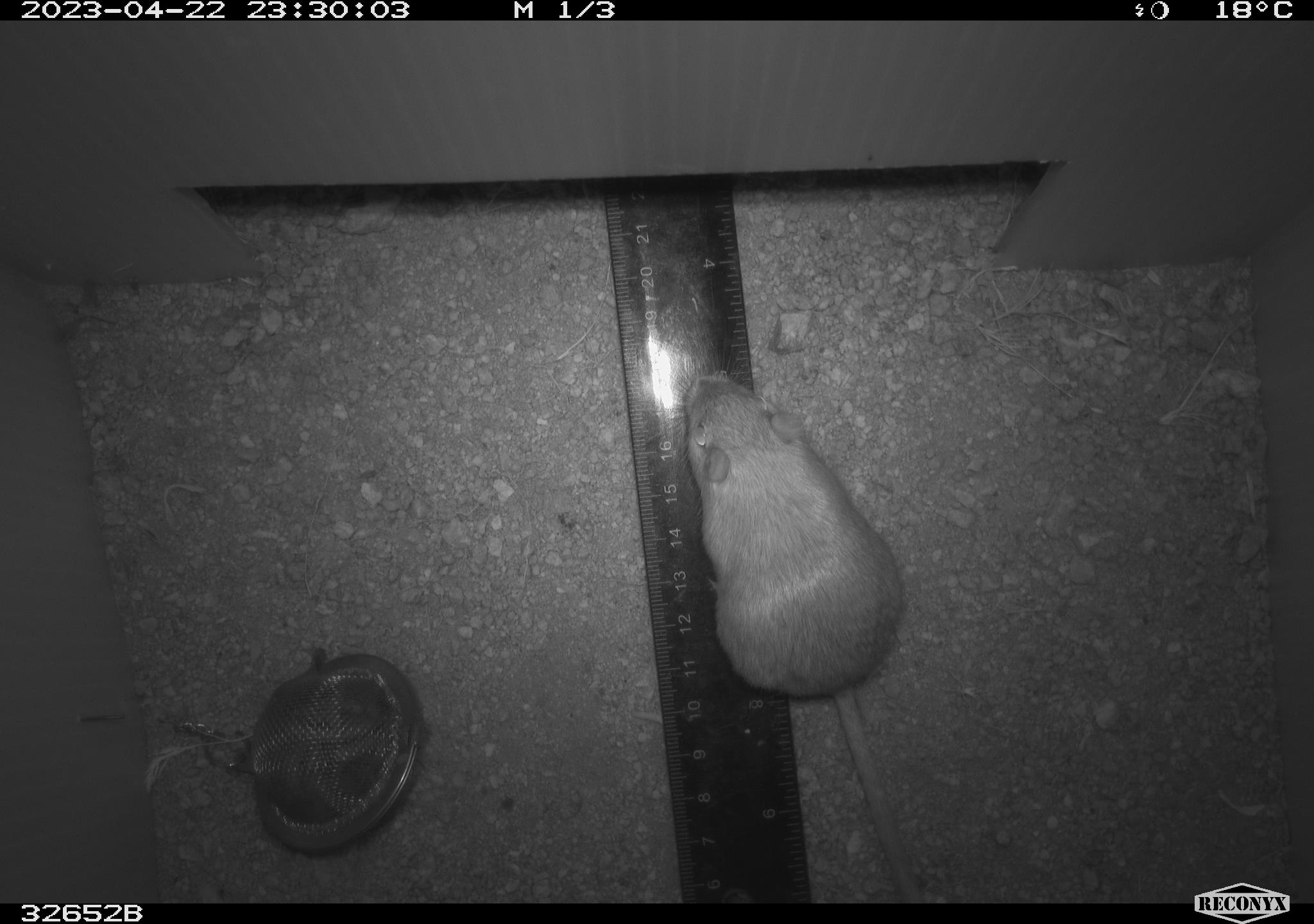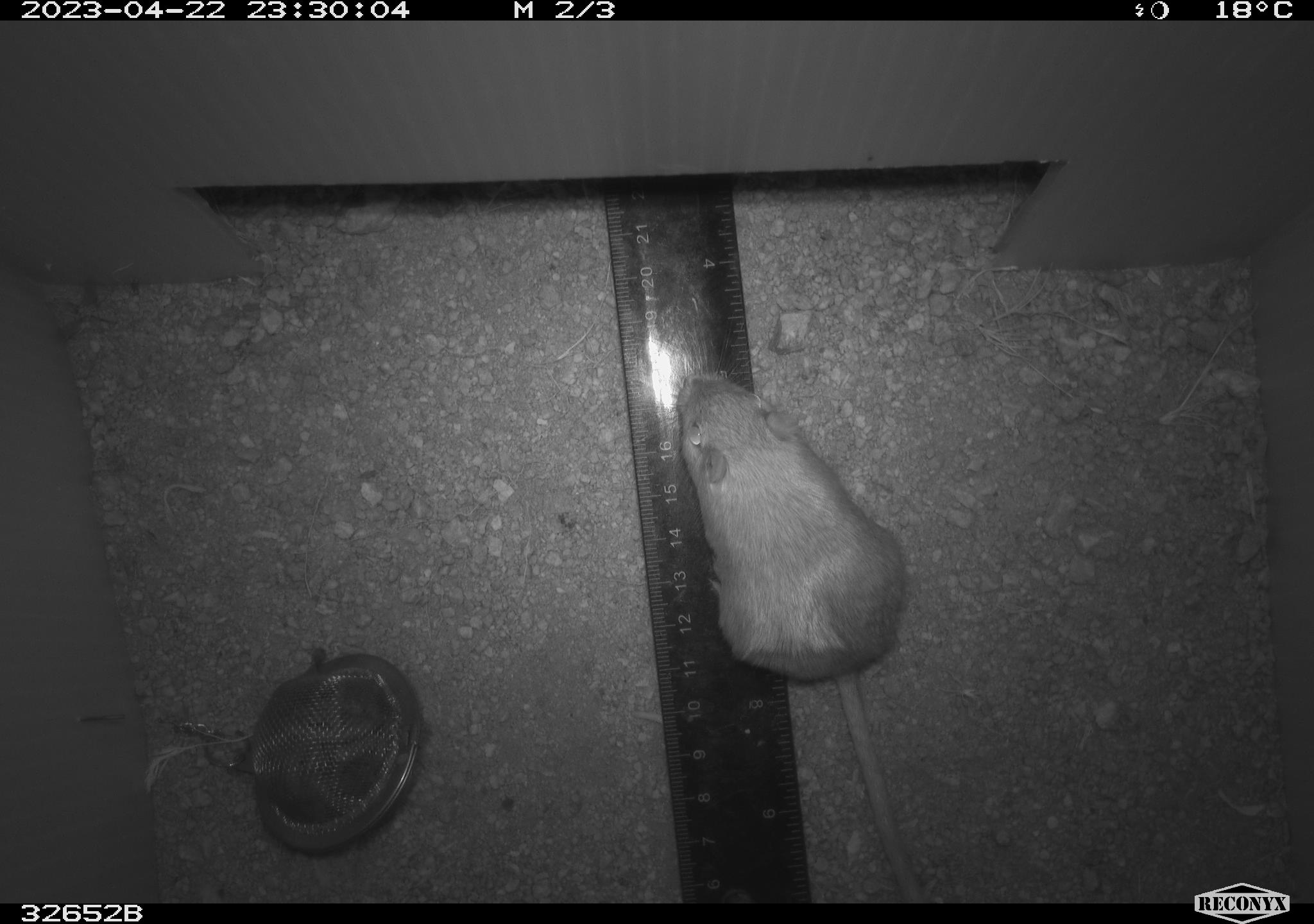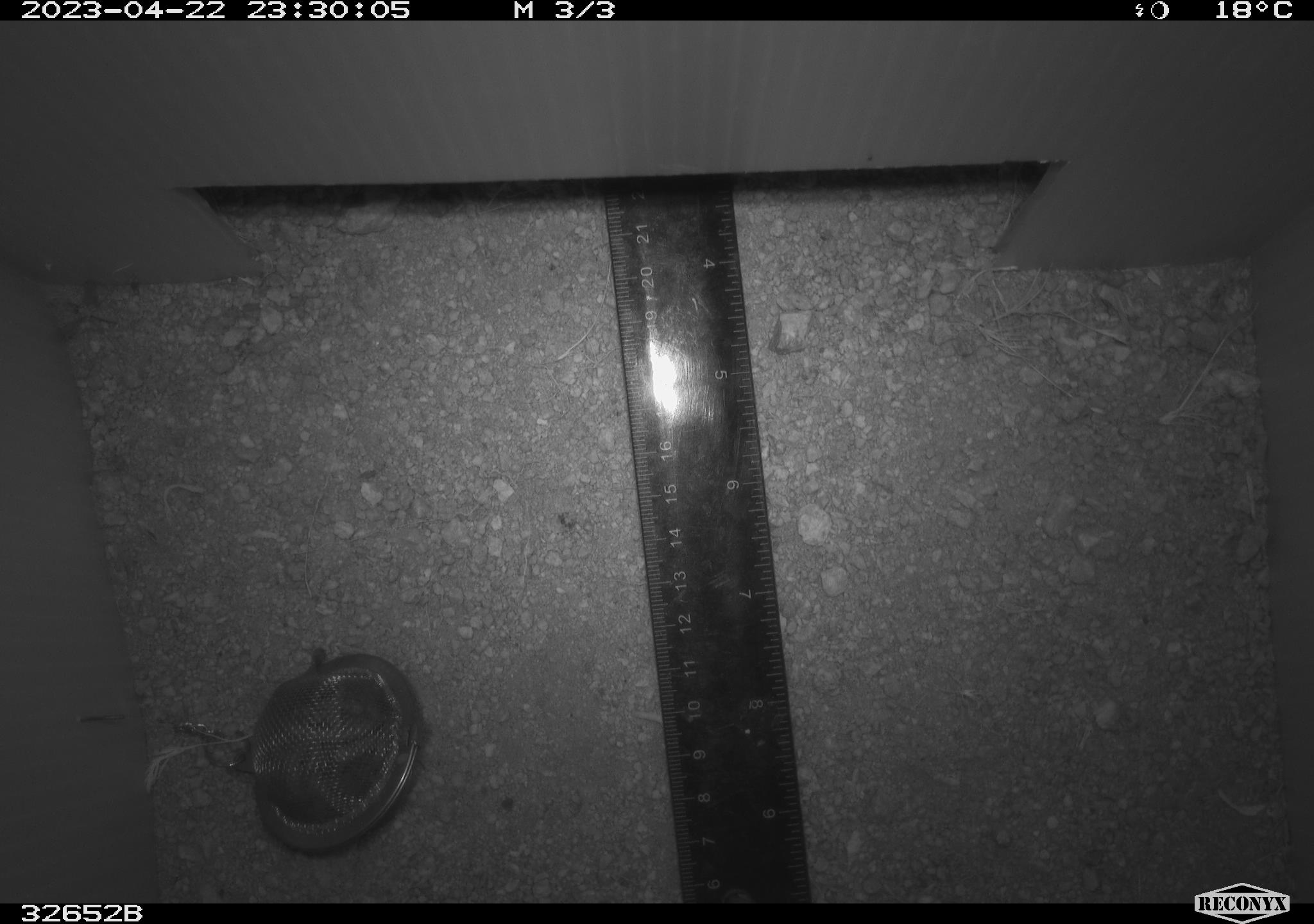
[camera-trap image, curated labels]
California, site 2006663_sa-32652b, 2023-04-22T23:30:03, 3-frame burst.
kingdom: Animalia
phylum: Chordata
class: Mammalia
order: Rodentia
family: Heteromyidae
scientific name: Heteromyidae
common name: kangaroo rats and pocket mice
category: heteromyidae family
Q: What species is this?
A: Heteromyidae family (kangaroo rats and pocket mice) (Heteromyidae).